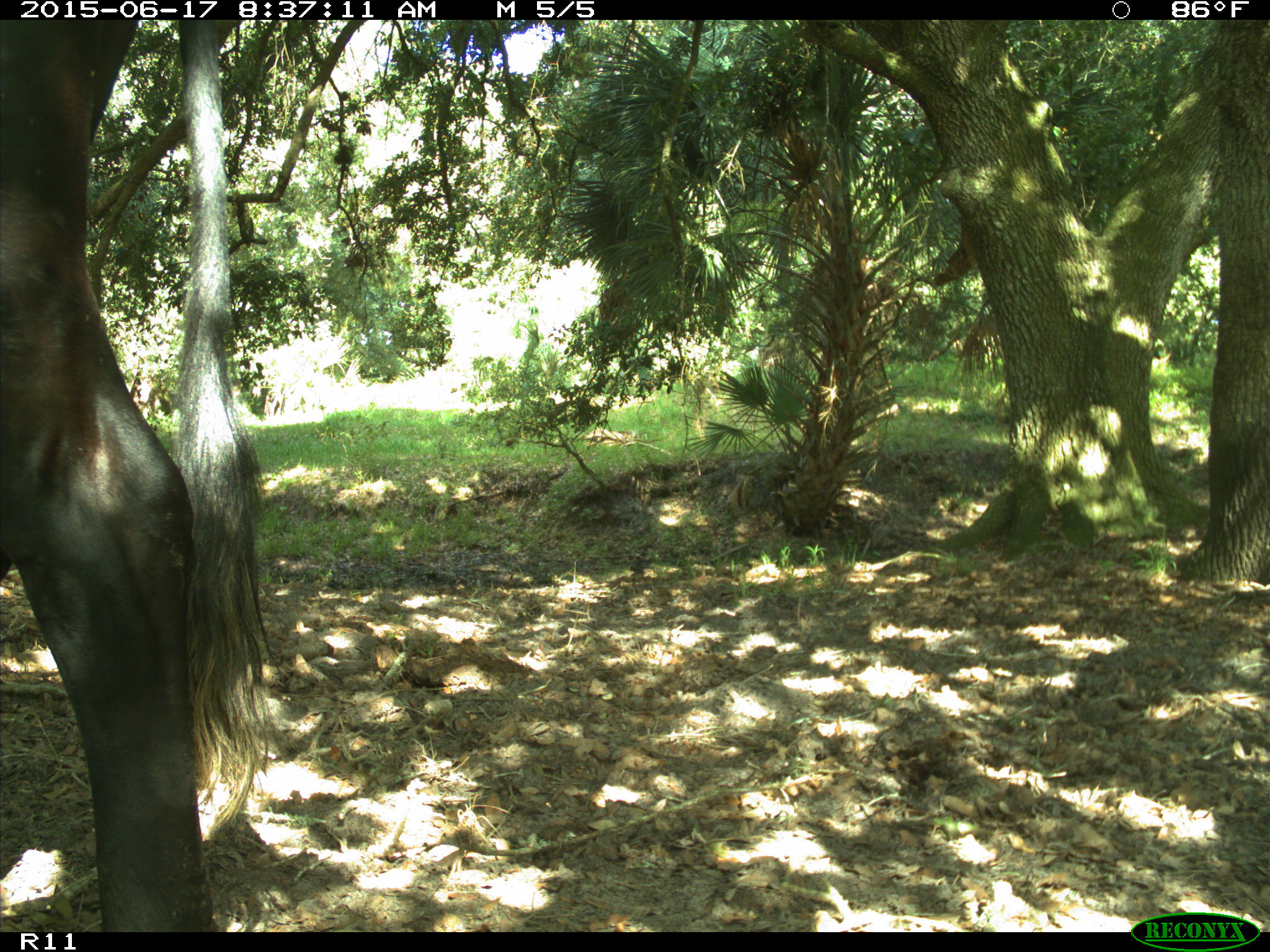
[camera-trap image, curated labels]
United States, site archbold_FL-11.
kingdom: Animalia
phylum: Chordata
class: Mammalia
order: Artiodactyla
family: Bovidae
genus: Bos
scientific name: Bos taurus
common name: domestic cow